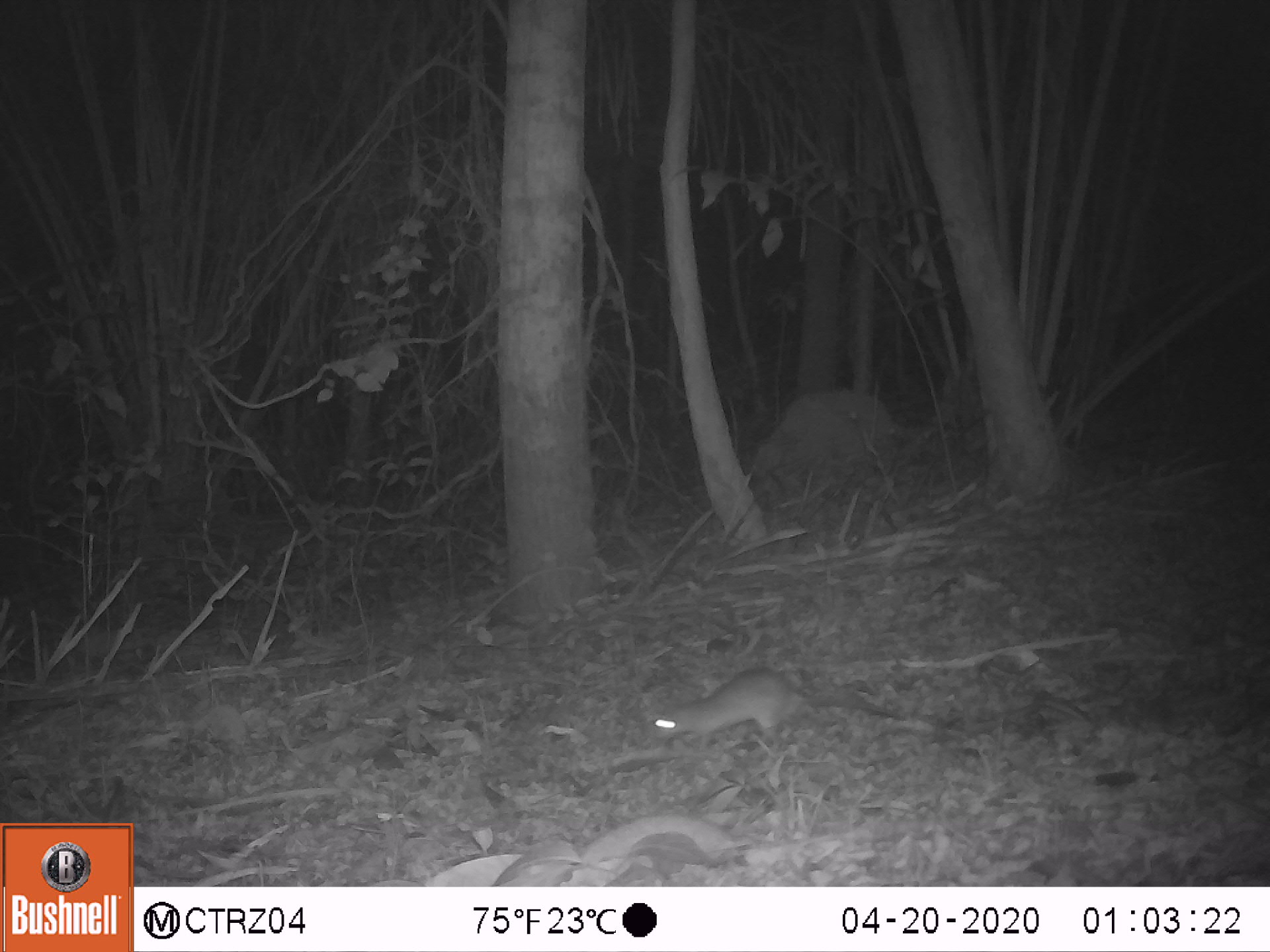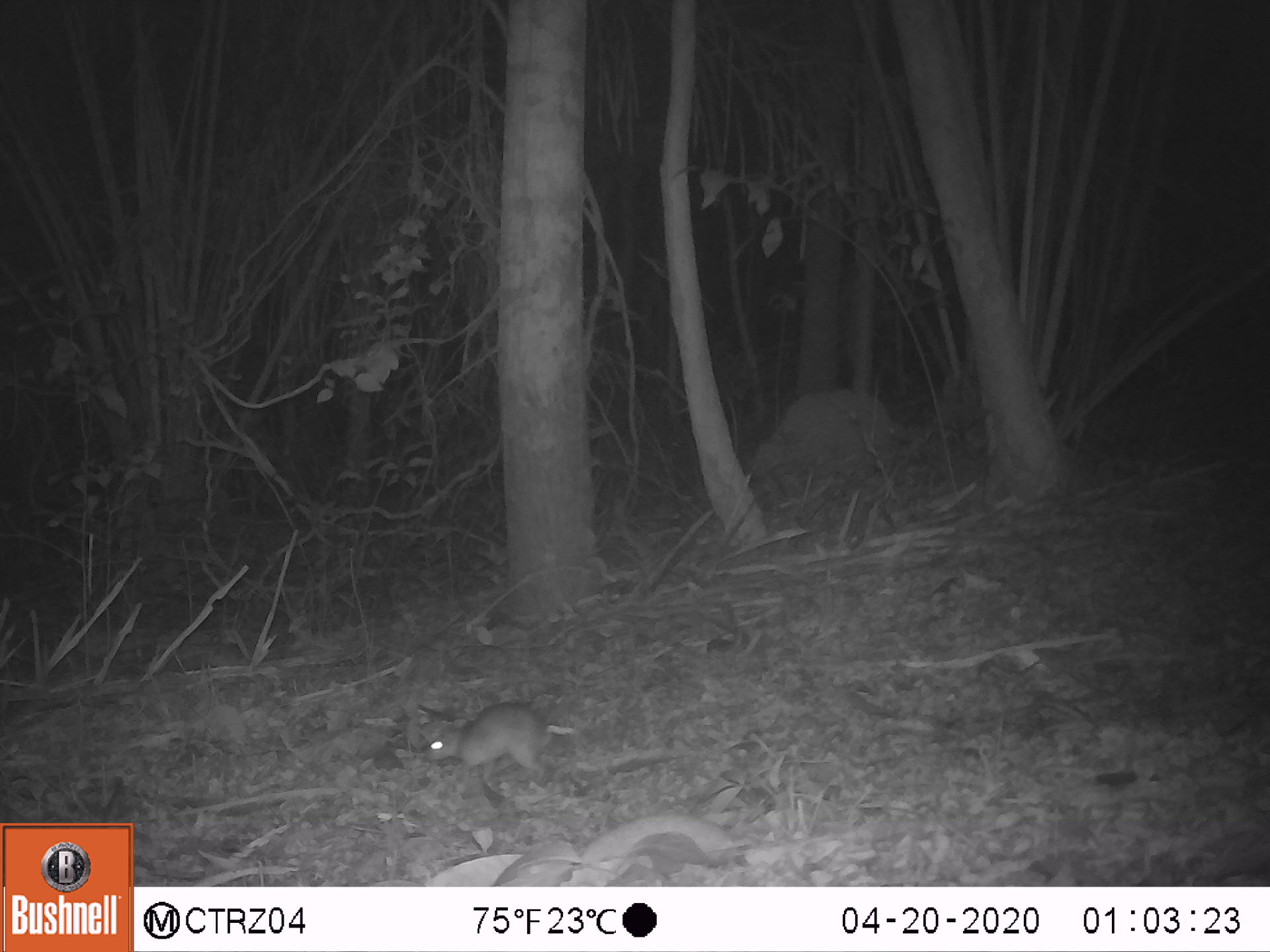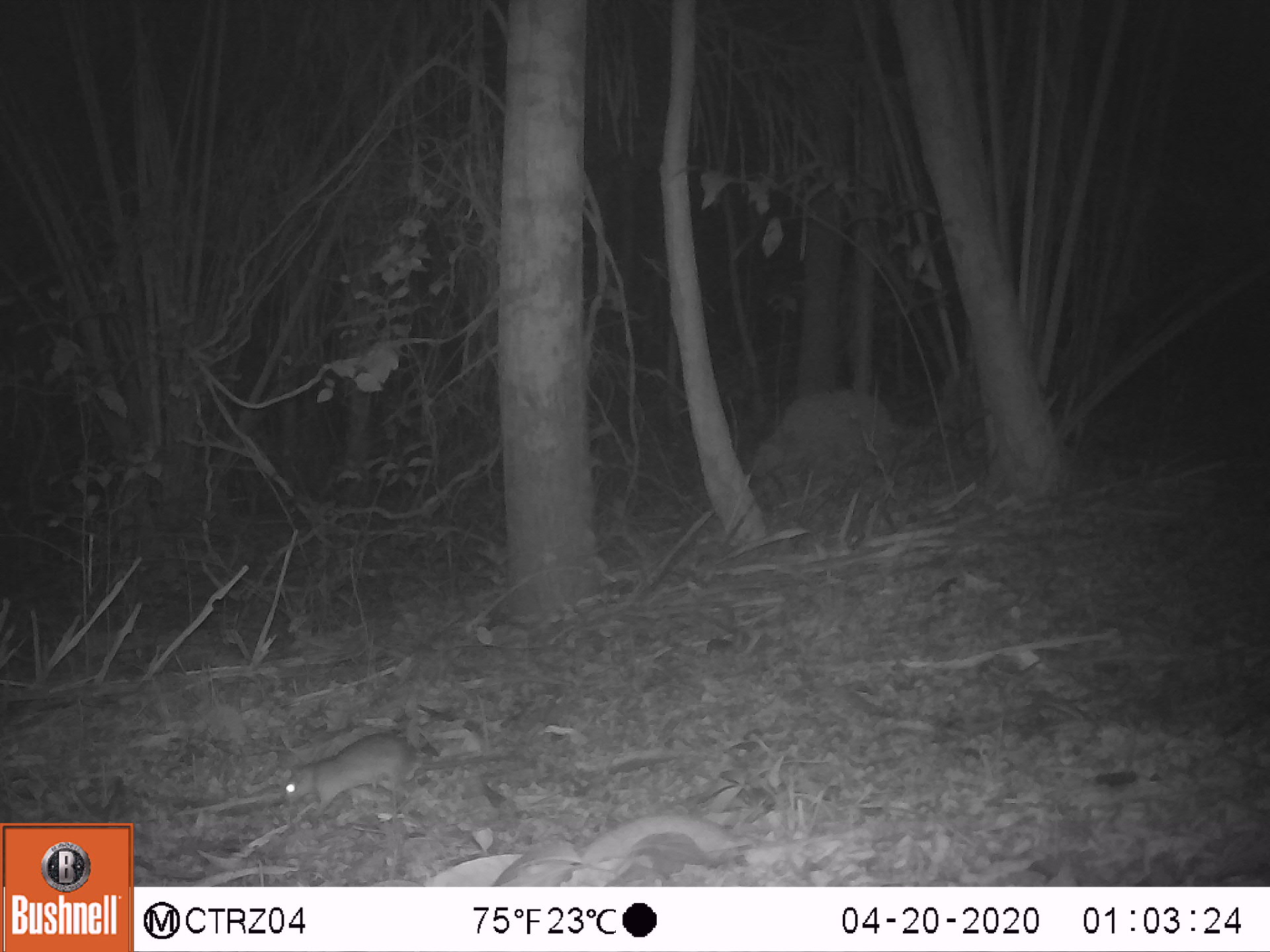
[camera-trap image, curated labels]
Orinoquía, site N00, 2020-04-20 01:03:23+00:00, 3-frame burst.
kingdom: Animalia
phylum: Chordata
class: Mammalia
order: Rodentia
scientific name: Rodentia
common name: rodent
Rodent (Rodentia).